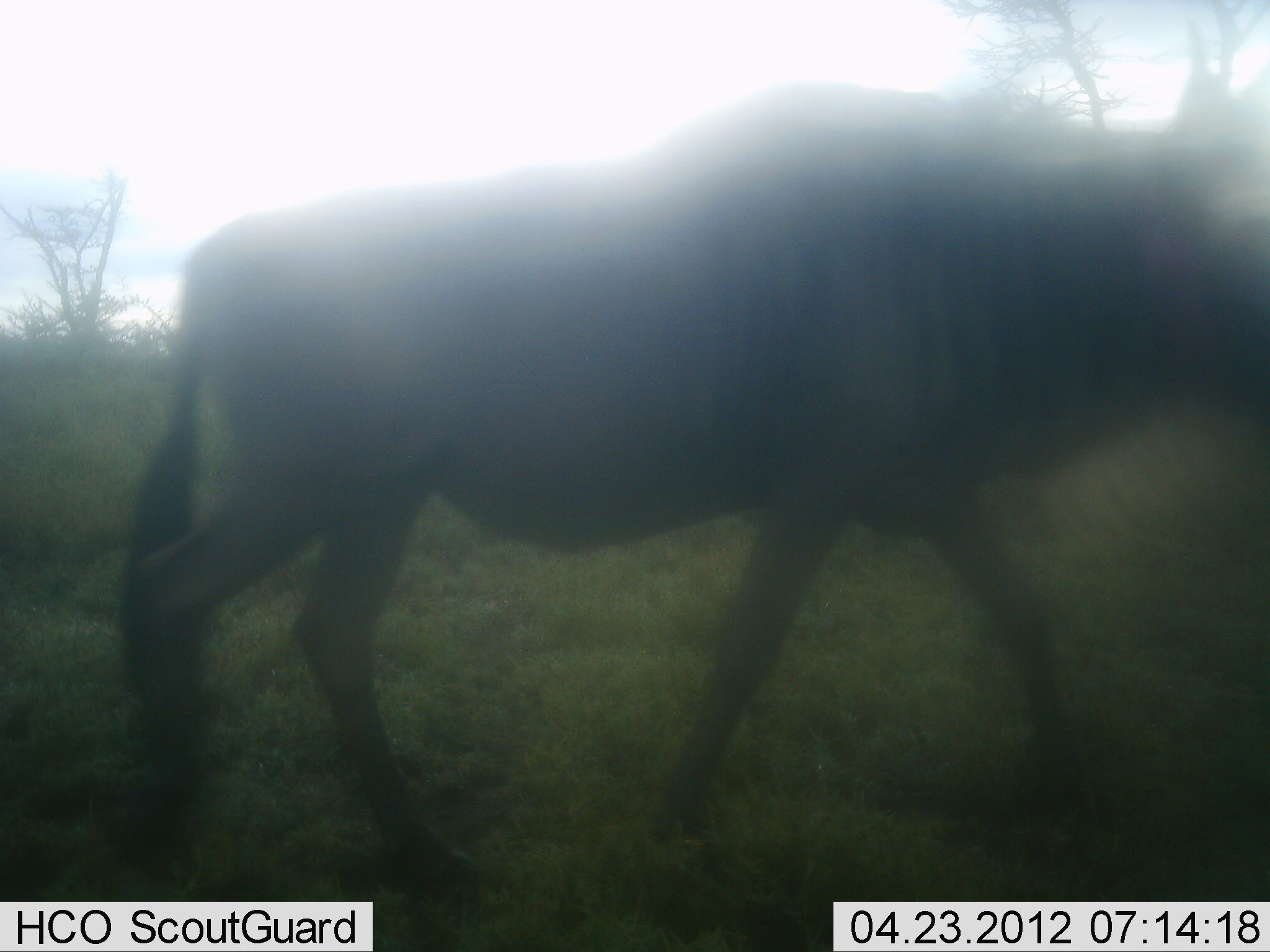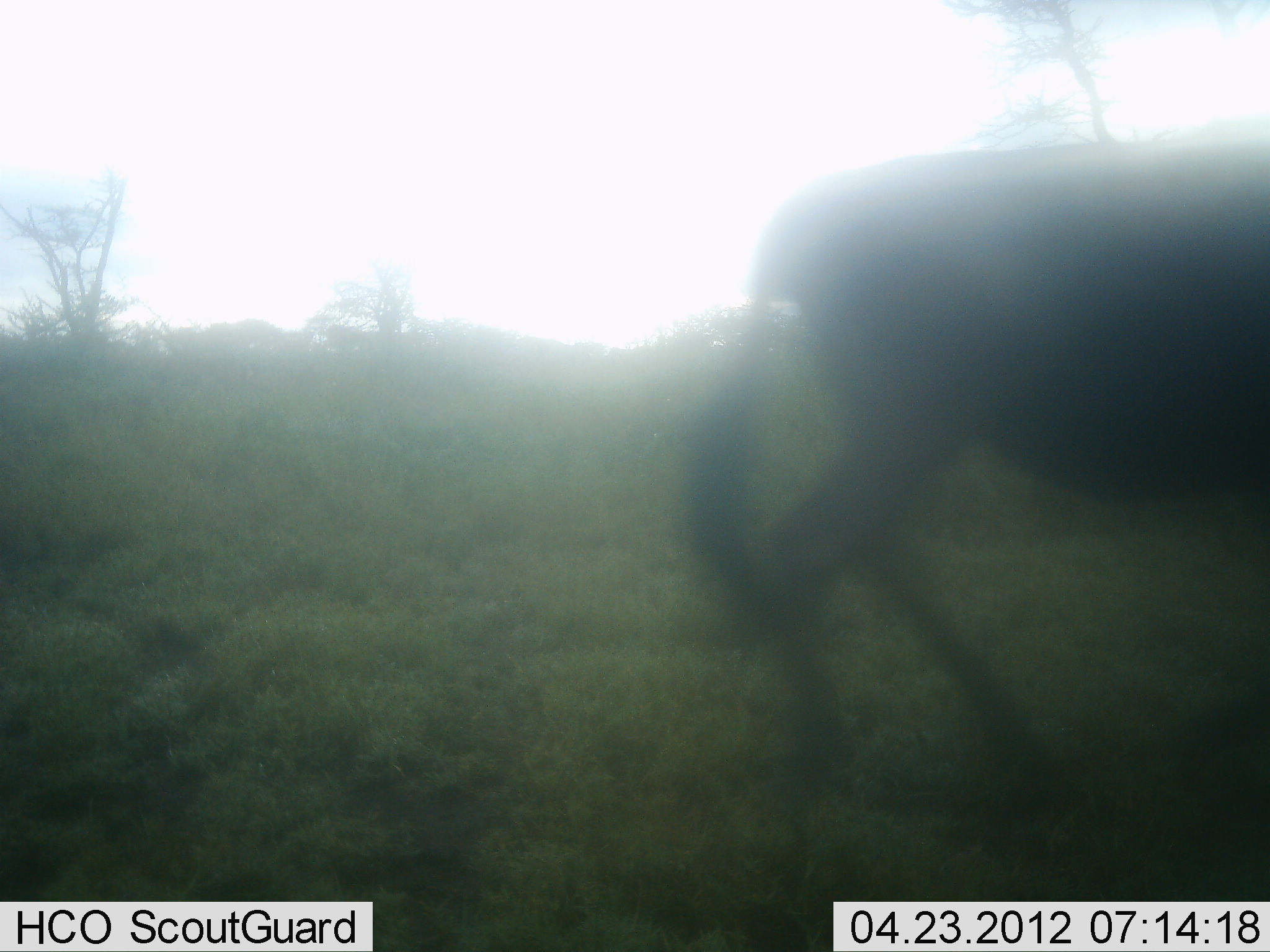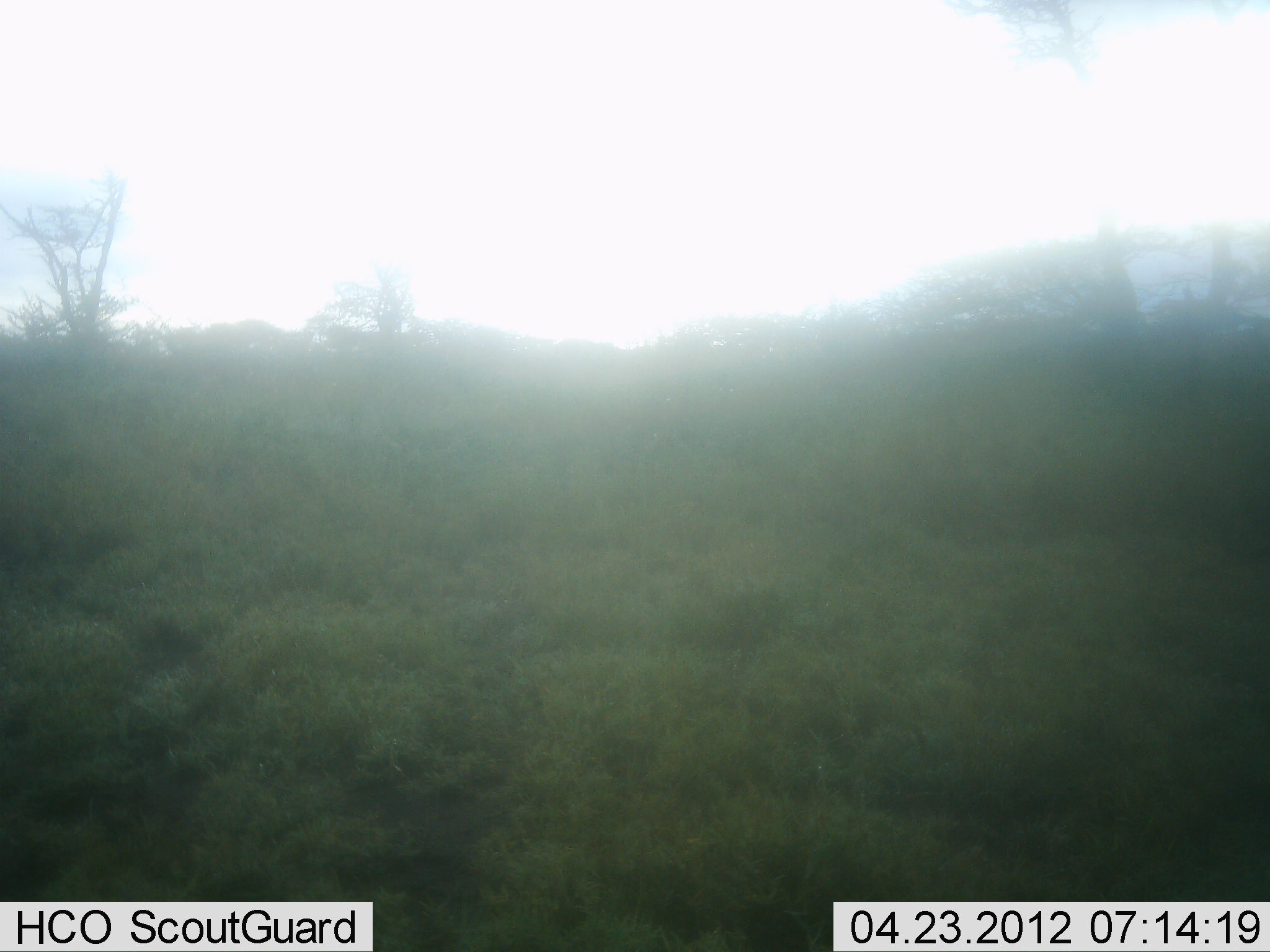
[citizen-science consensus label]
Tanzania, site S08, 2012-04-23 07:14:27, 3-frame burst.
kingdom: Animalia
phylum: Chordata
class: Mammalia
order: Artiodactyla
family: Bovidae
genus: Connochaetes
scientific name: Connochaetes taurinus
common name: blue wildebeest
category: wildebeest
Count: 1.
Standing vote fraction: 4%.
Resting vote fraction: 0%.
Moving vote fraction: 96%.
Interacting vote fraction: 0%.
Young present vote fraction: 0%.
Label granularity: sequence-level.